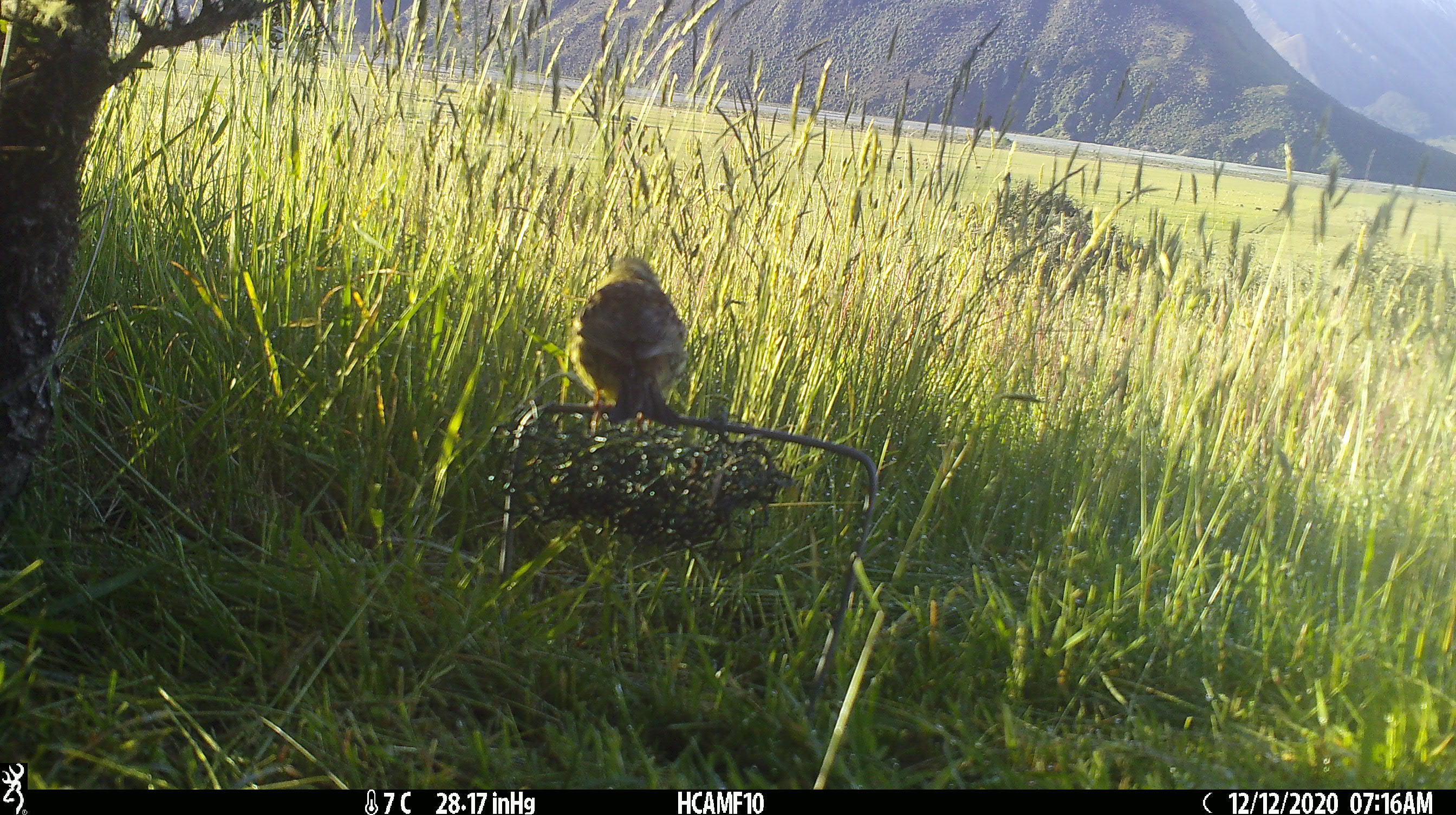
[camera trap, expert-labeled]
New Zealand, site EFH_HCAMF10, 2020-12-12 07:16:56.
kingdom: Animalia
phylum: Chordata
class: Aves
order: Passeriformes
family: Emberizidae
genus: Emberiza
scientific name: Emberiza citrinella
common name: yellowhammer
Yellowhammer (Emberiza citrinella).